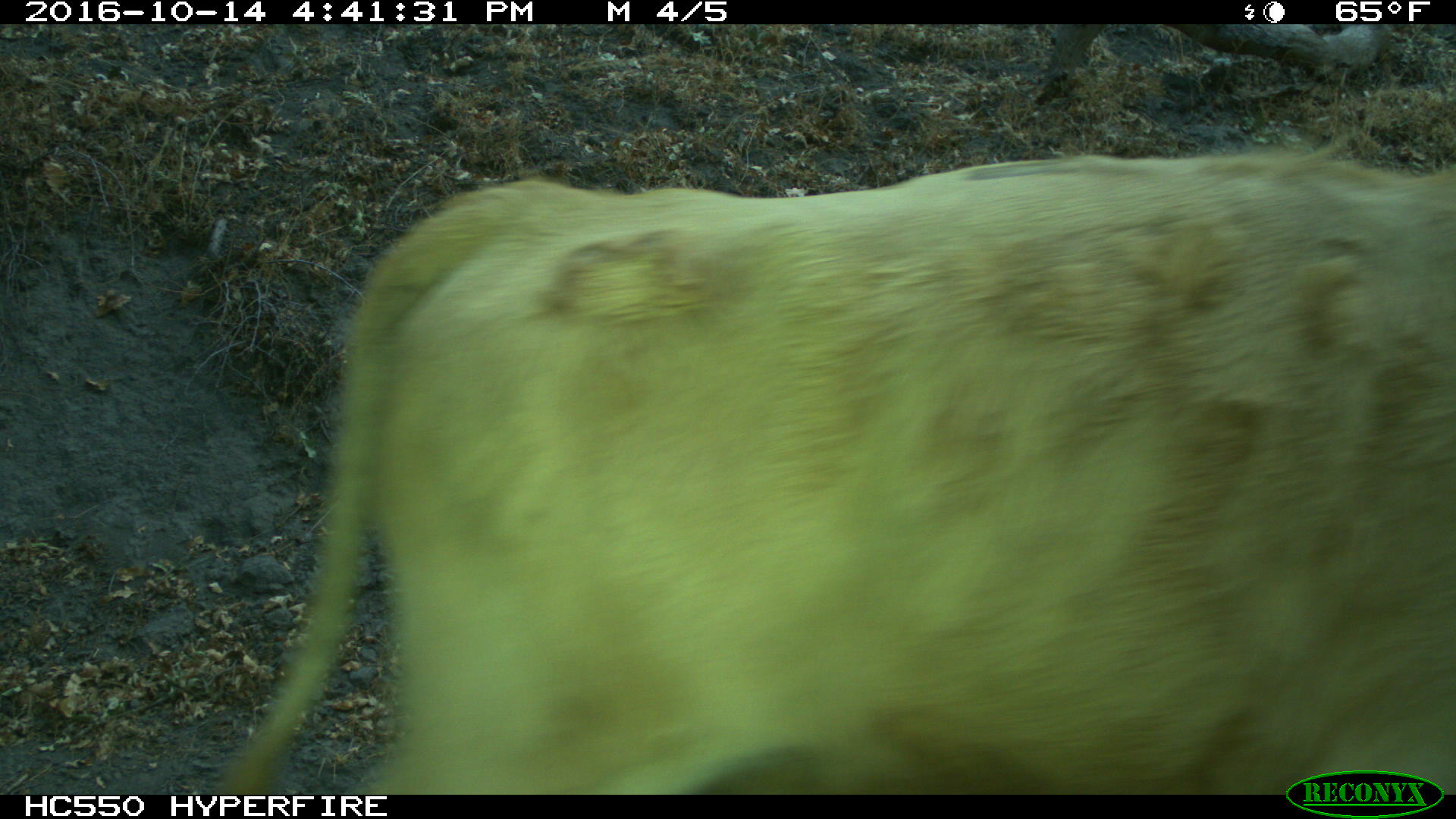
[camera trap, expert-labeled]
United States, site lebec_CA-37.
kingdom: Animalia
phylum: Chordata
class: Mammalia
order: Artiodactyla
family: Bovidae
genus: Bos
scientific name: Bos taurus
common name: domestic cow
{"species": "Bos taurus (domestic cow)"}